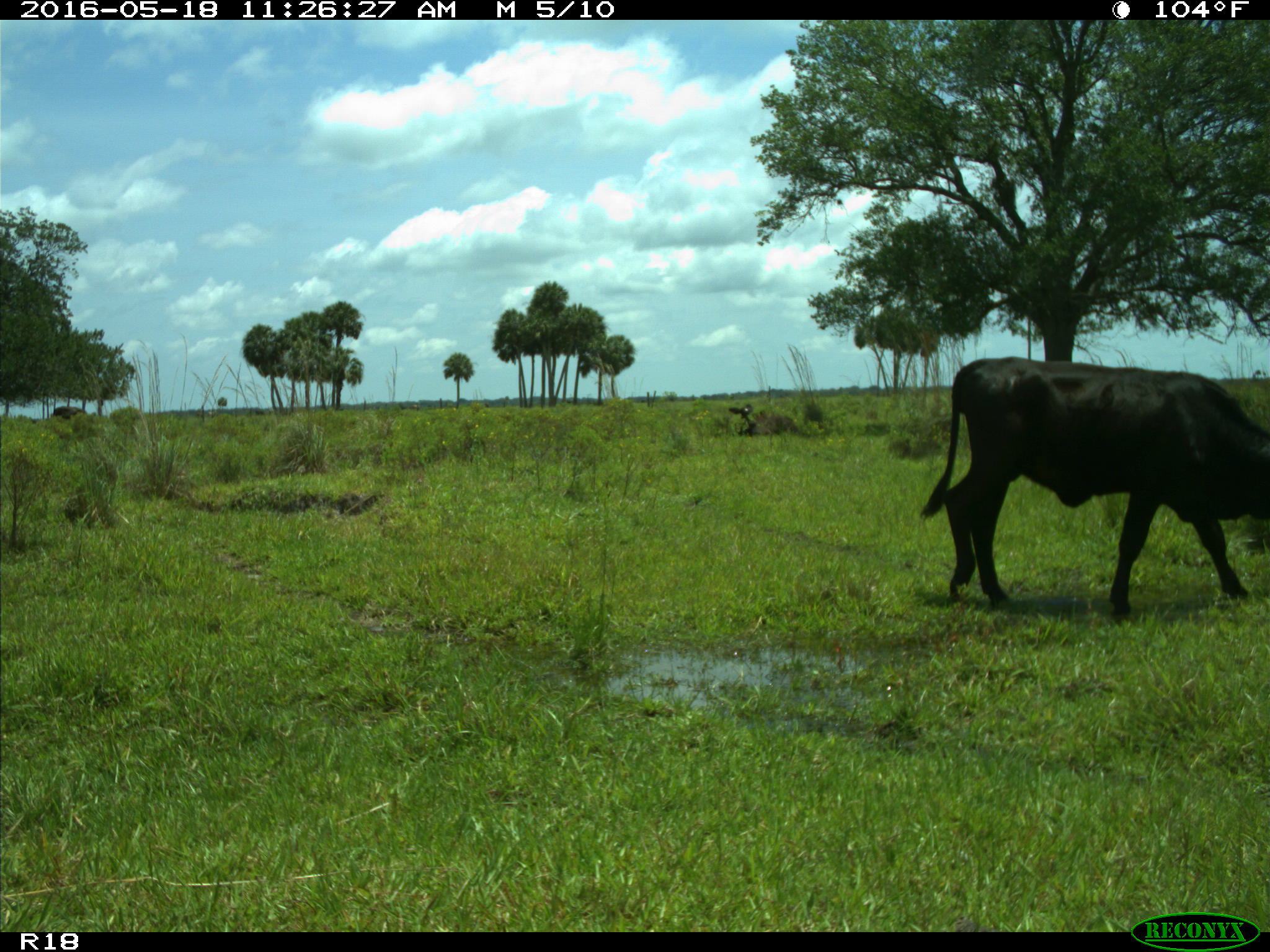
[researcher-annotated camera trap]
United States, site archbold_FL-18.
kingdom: Animalia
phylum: Chordata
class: Mammalia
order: Artiodactyla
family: Bovidae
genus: Bos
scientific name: Bos taurus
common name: domestic cow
Bos taurus (domestic cow).